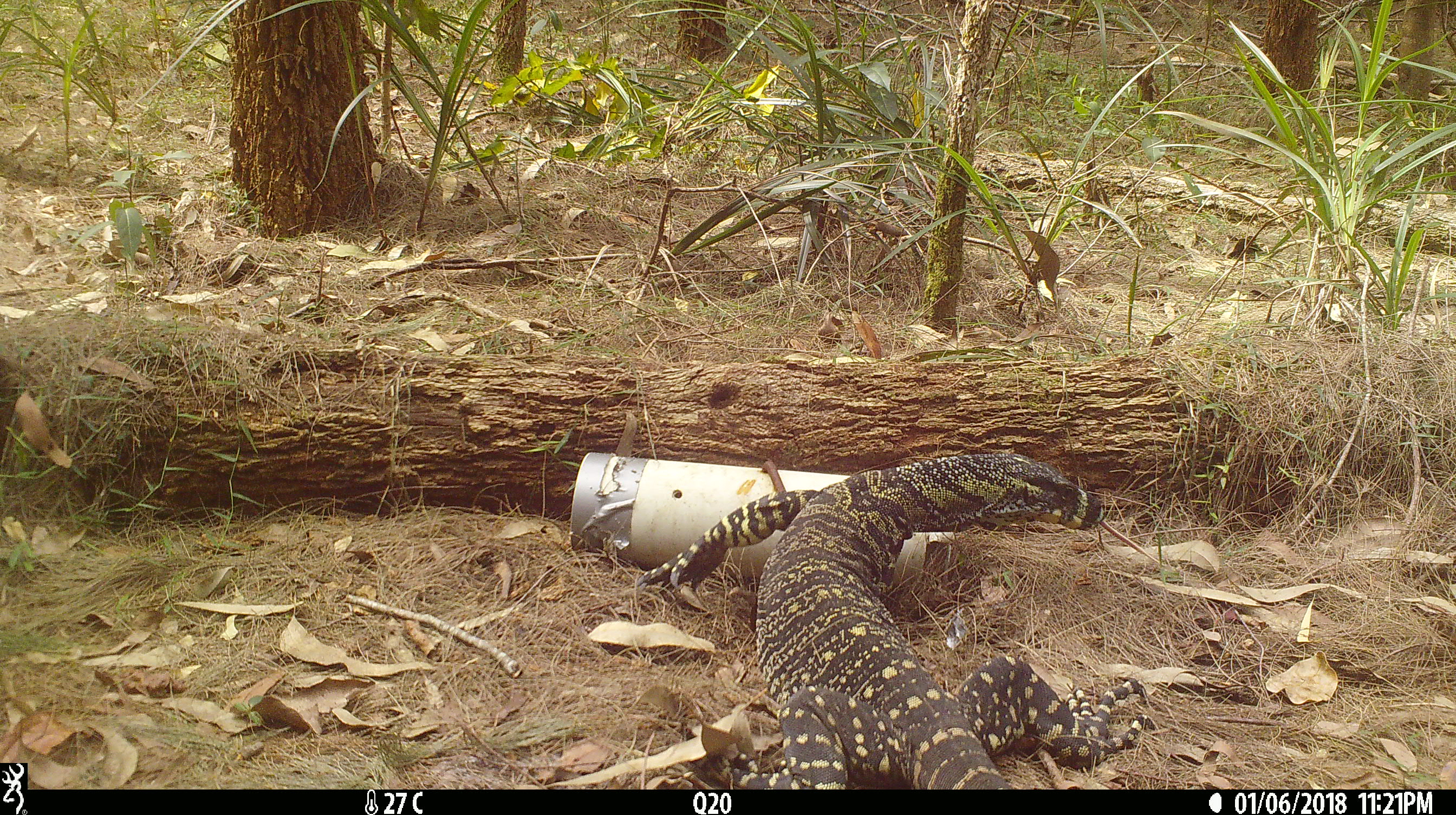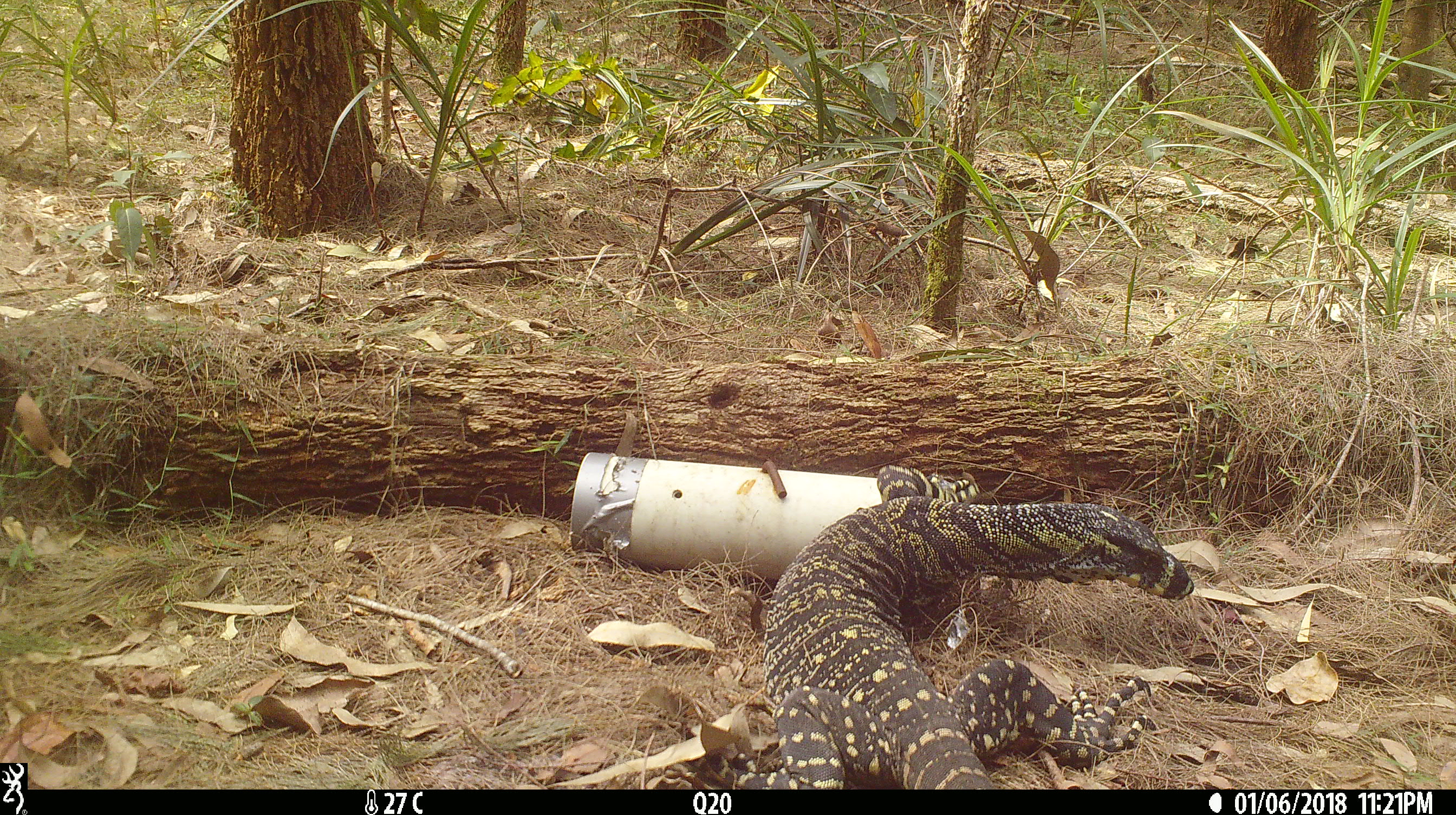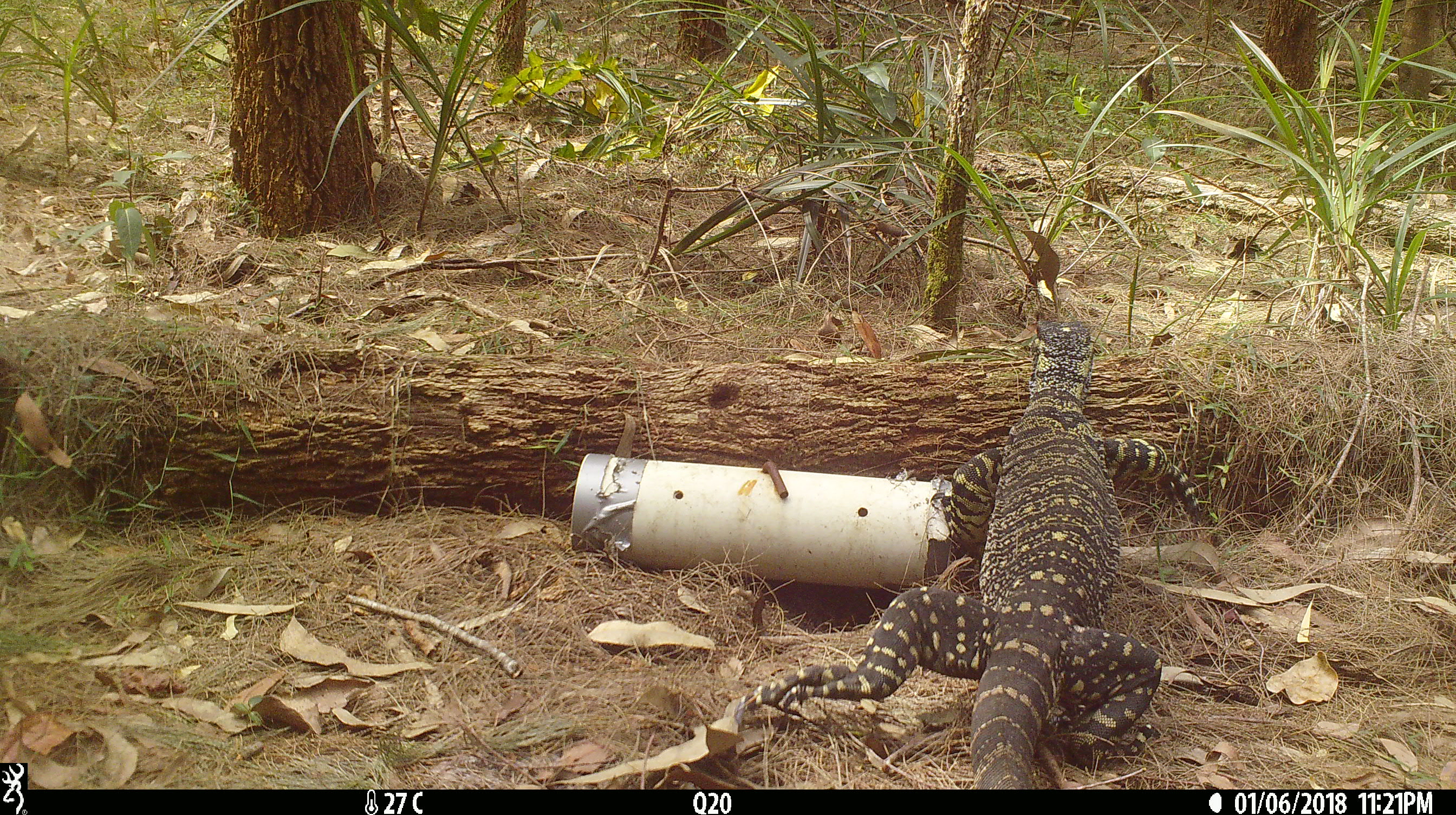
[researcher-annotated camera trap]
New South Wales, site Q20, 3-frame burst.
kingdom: Animalia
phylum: Chordata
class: Reptilia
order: Squamata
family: Varanidae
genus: Varanus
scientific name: Varanus varius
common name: lace monitor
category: goanna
Goanna (lace monitor) (Varanus varius).